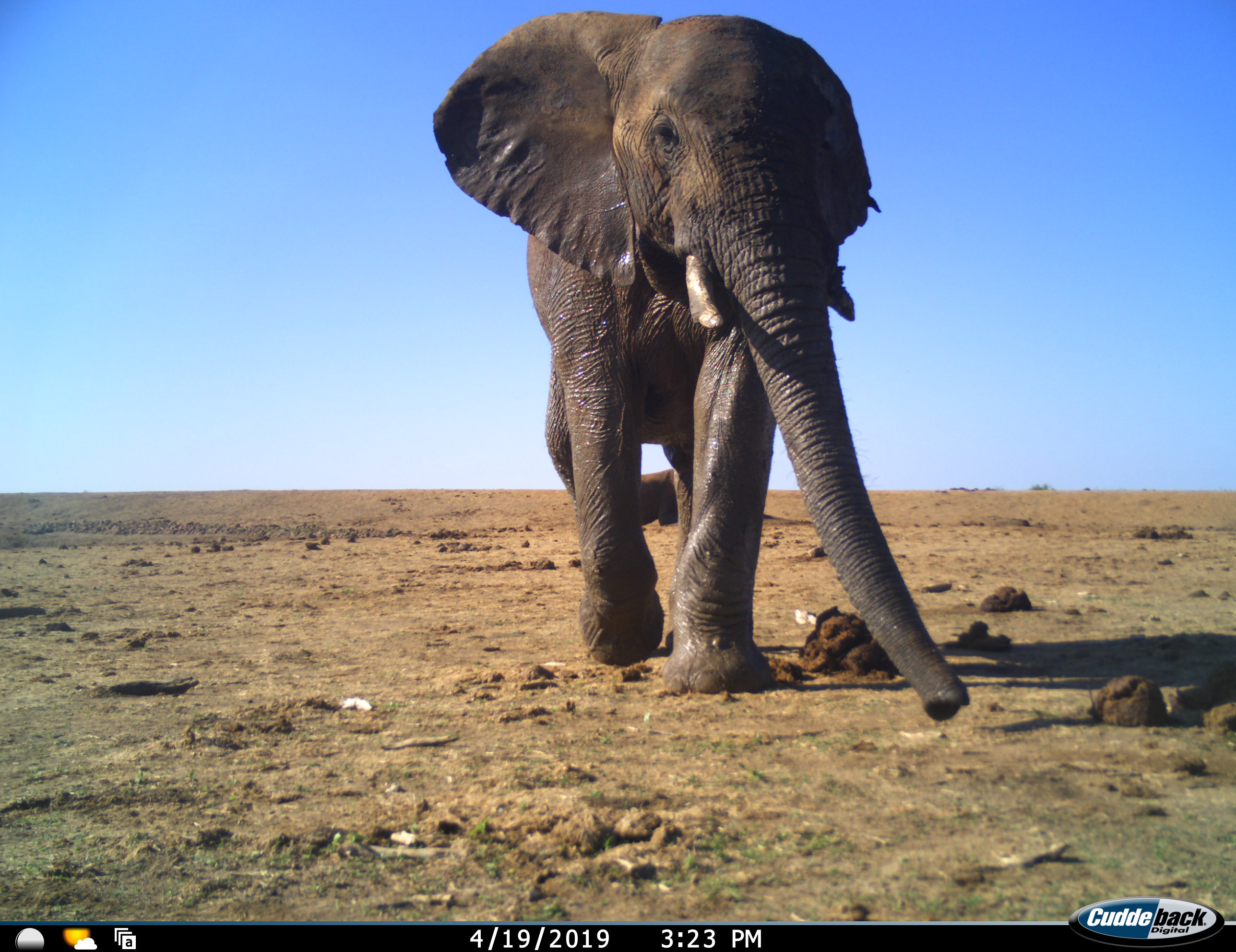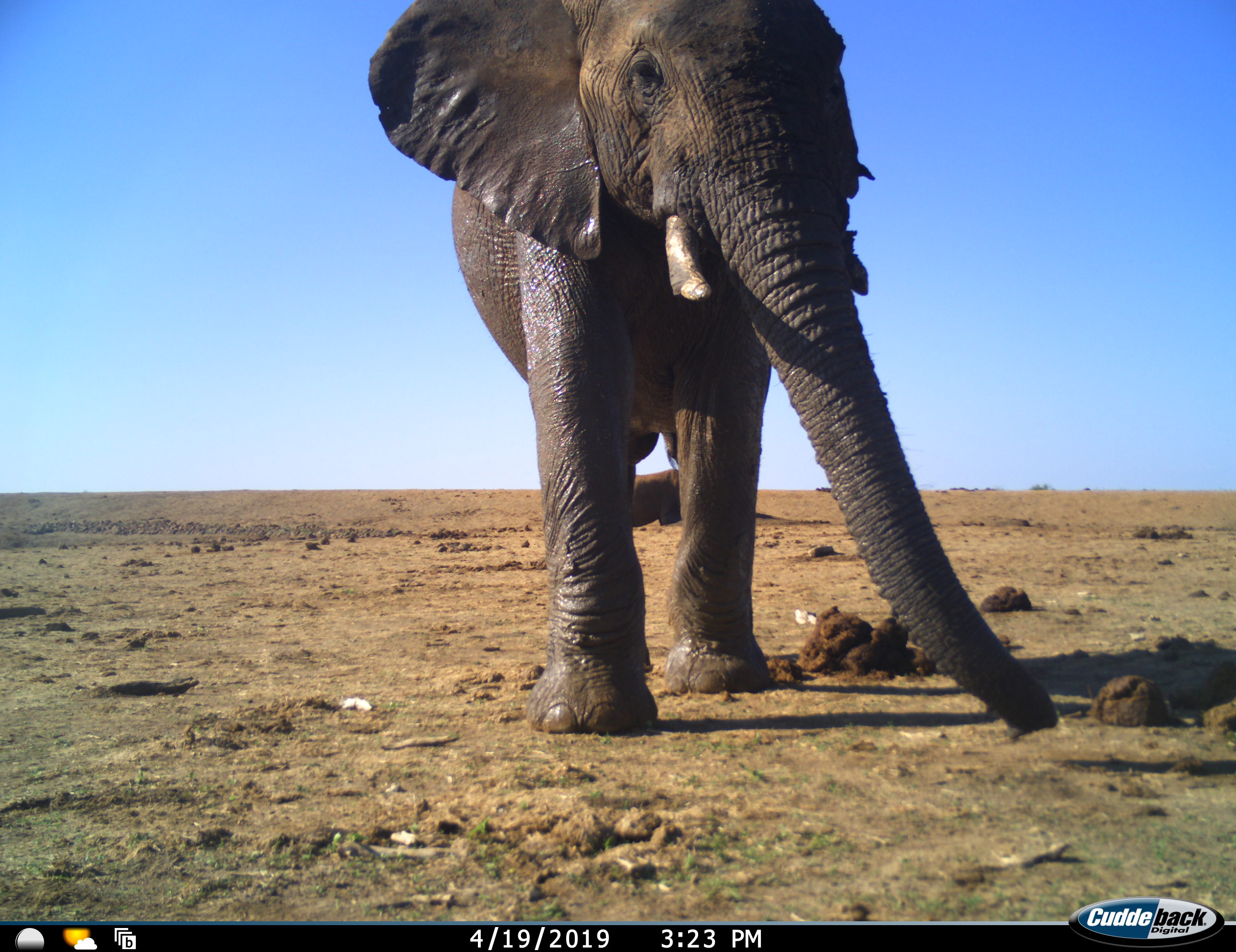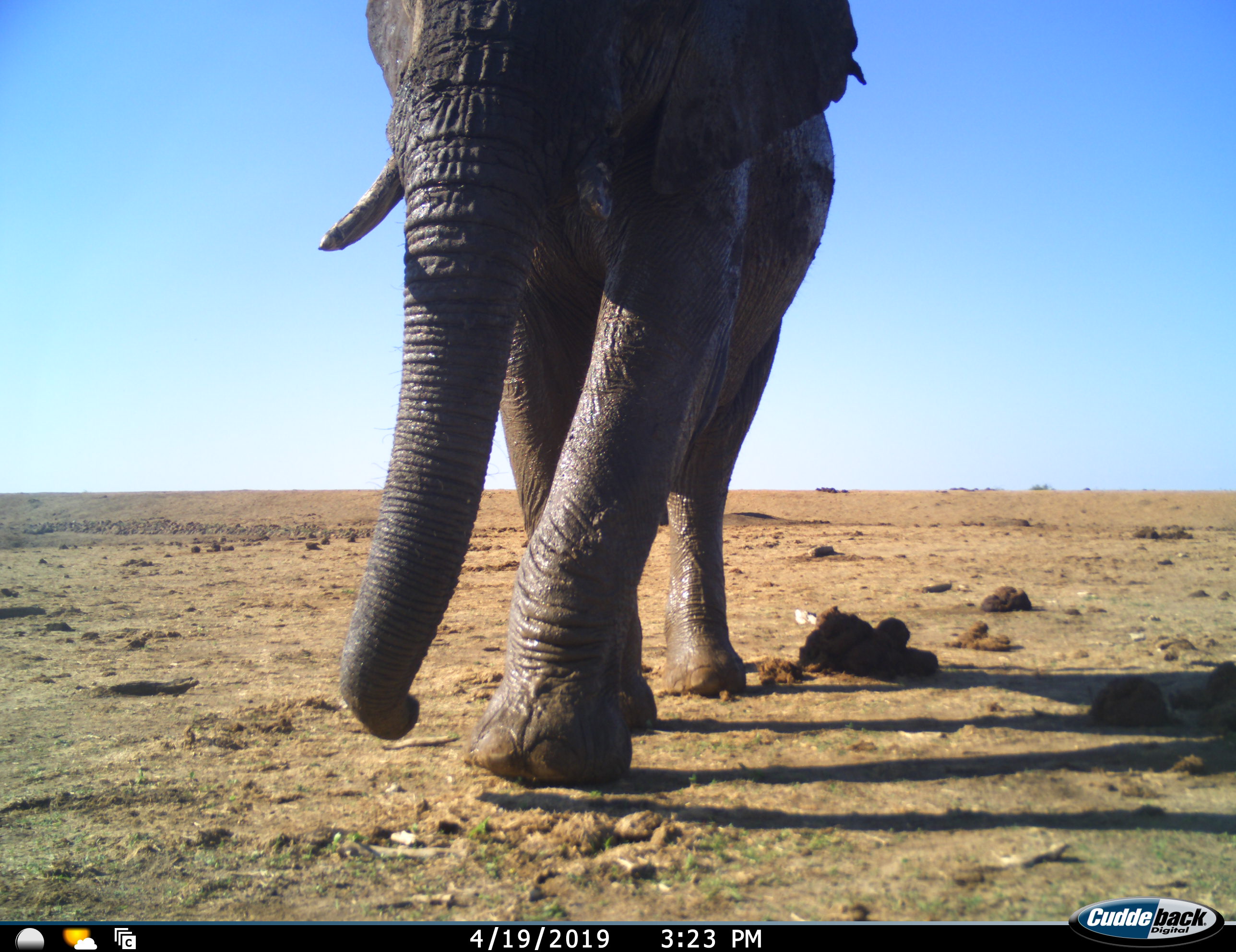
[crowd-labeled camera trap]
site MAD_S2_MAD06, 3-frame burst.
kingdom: Animalia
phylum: Chordata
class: Mammalia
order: Proboscidea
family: Elephantidae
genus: Loxodonta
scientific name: Loxodonta africana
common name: african bush elephant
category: elephant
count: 1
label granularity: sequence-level